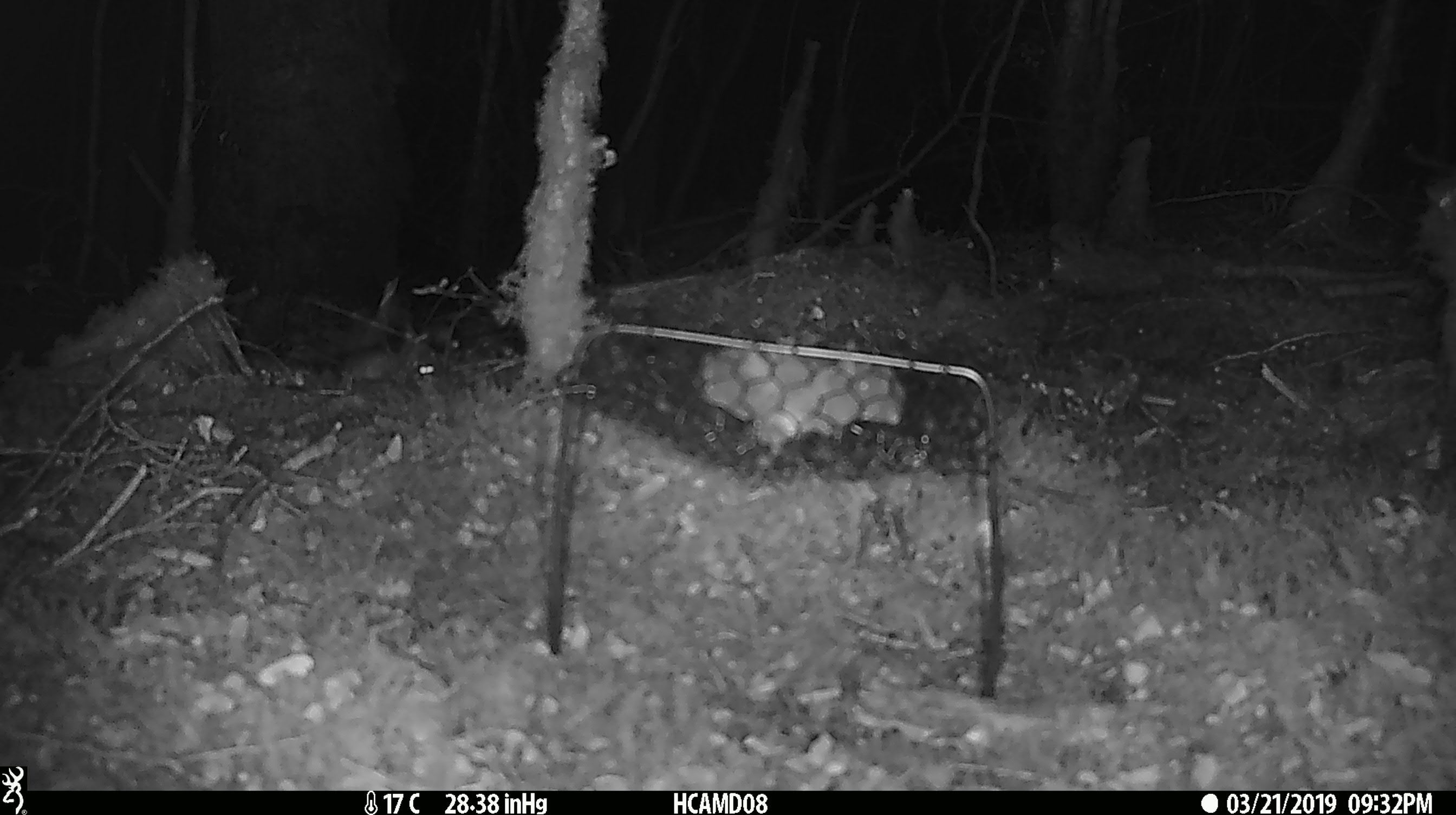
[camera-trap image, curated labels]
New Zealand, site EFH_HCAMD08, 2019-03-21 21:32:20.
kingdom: Animalia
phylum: Chordata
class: Mammalia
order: Rodentia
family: Muridae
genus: Mus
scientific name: Mus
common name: mouse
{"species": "mouse (Mus)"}